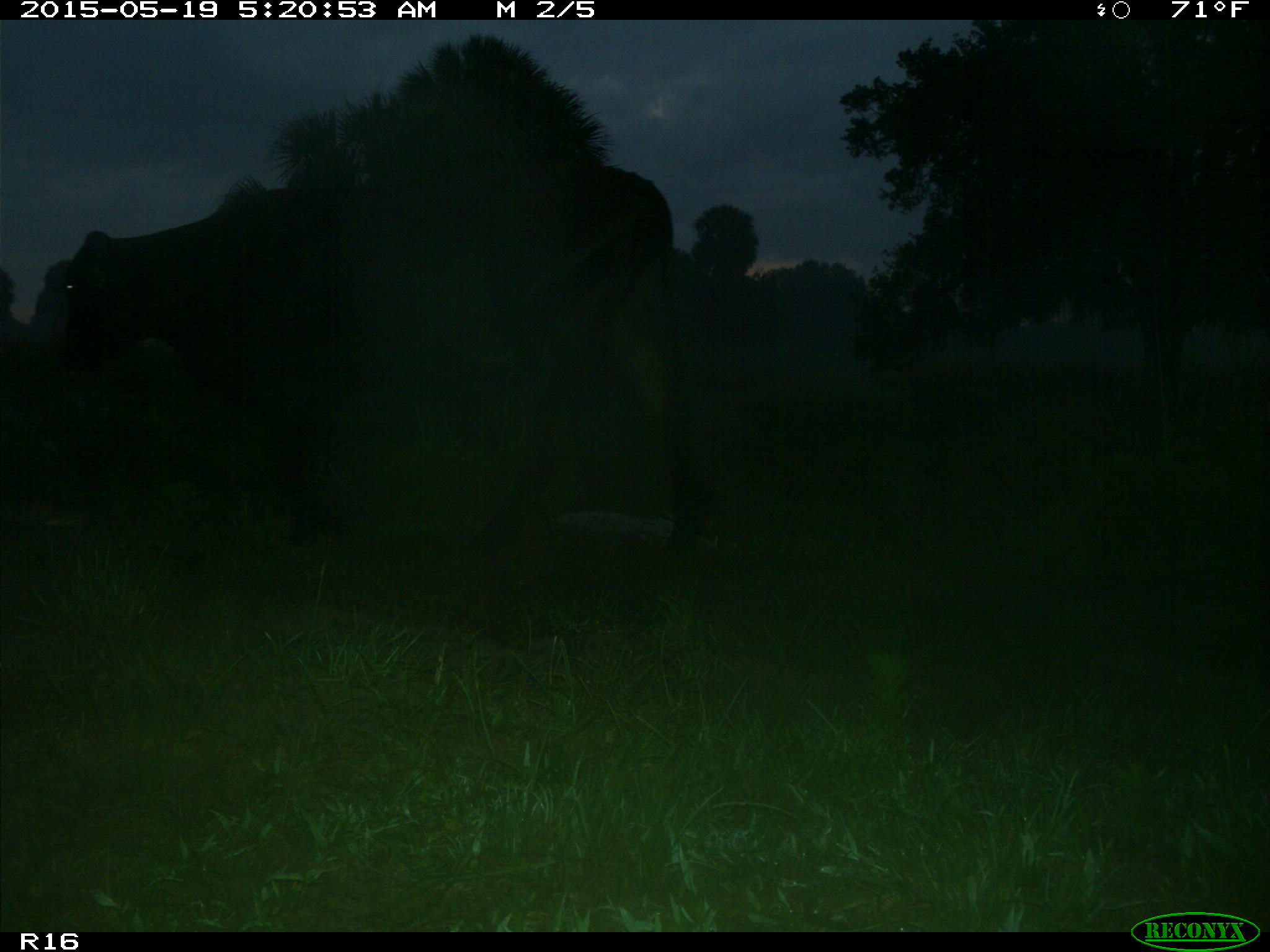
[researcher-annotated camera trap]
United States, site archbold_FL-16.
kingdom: Animalia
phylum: Chordata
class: Mammalia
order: Artiodactyla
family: Bovidae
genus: Bos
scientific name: Bos taurus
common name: domestic cow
Bos taurus (domestic cow).